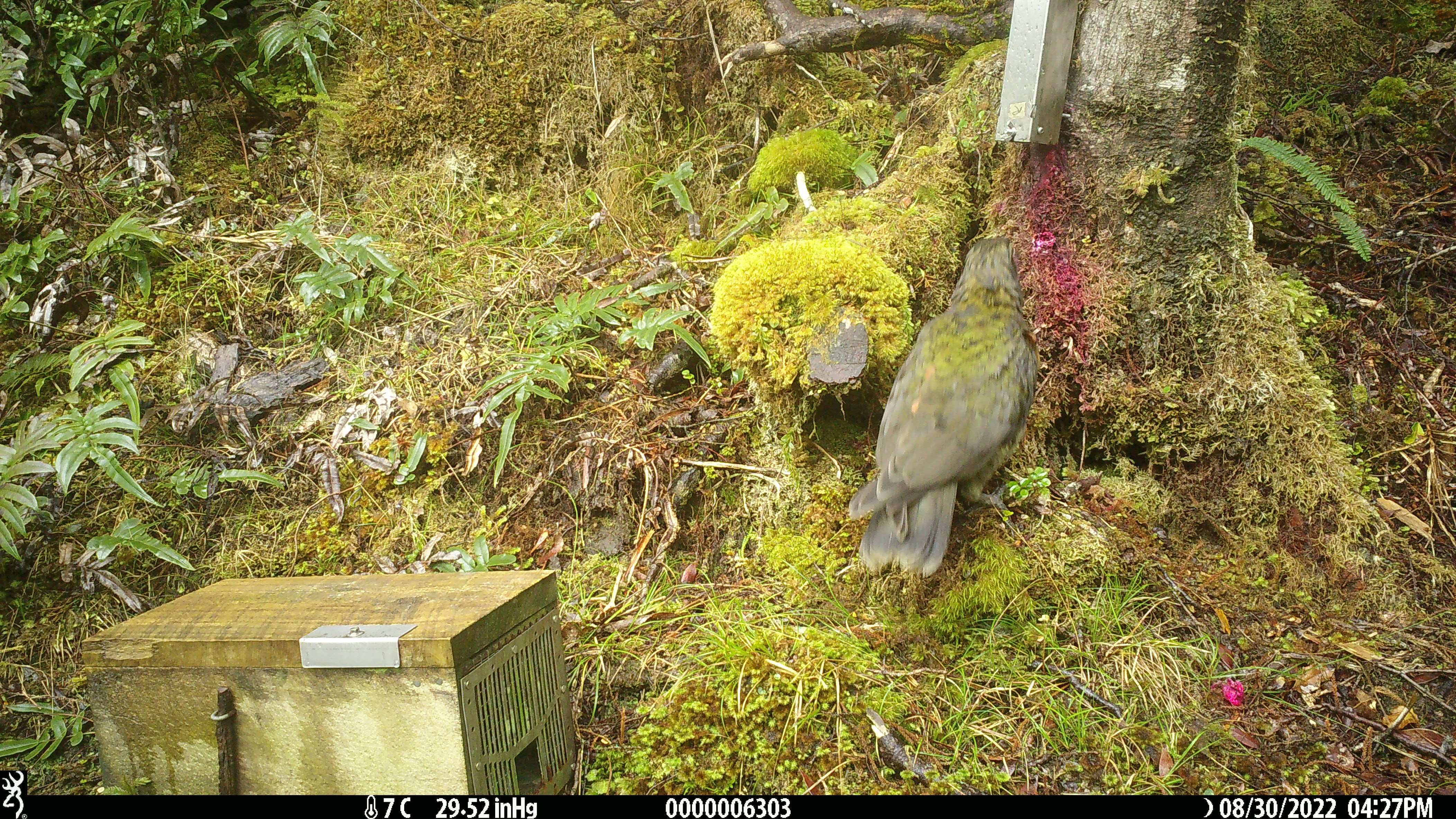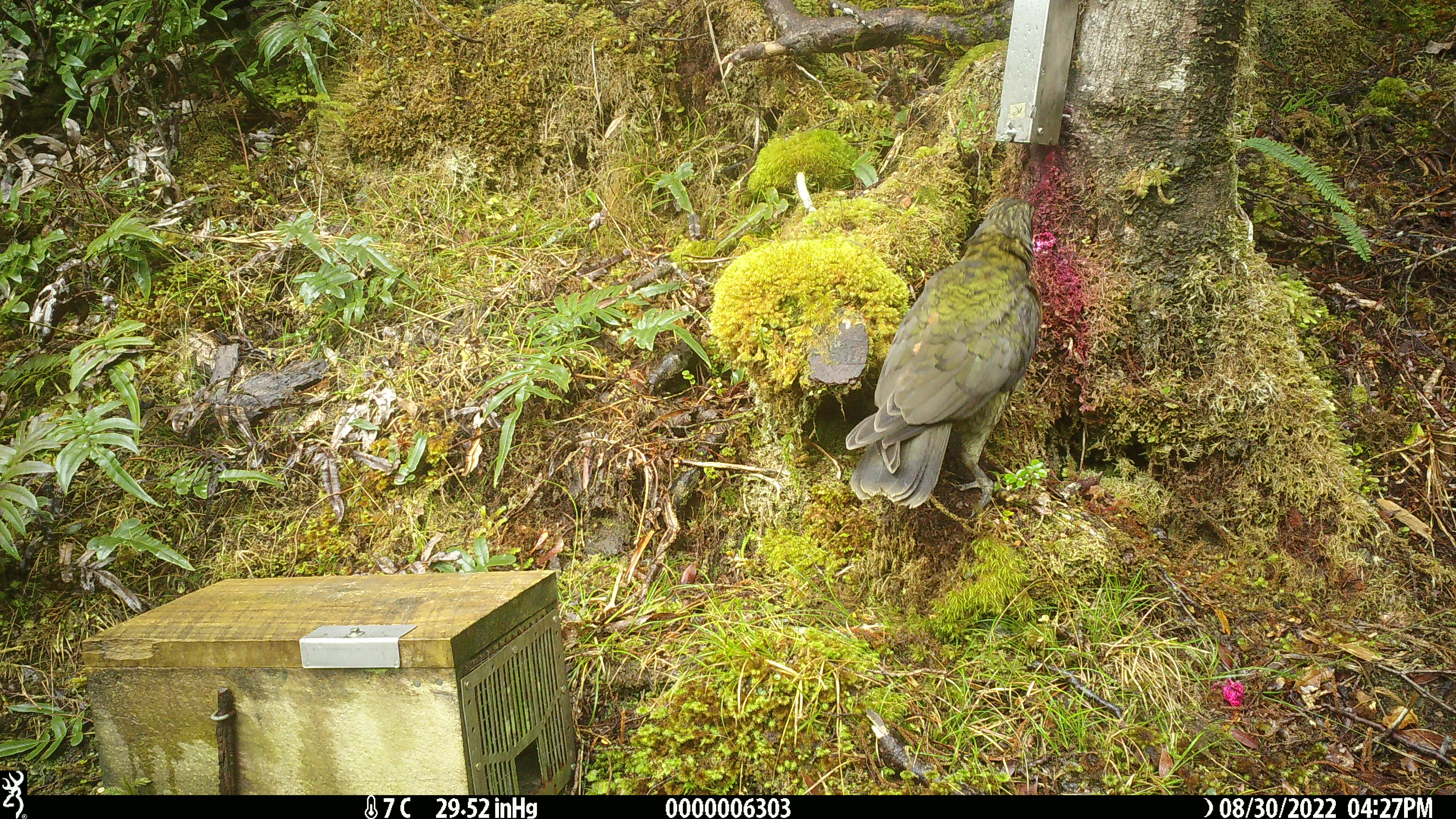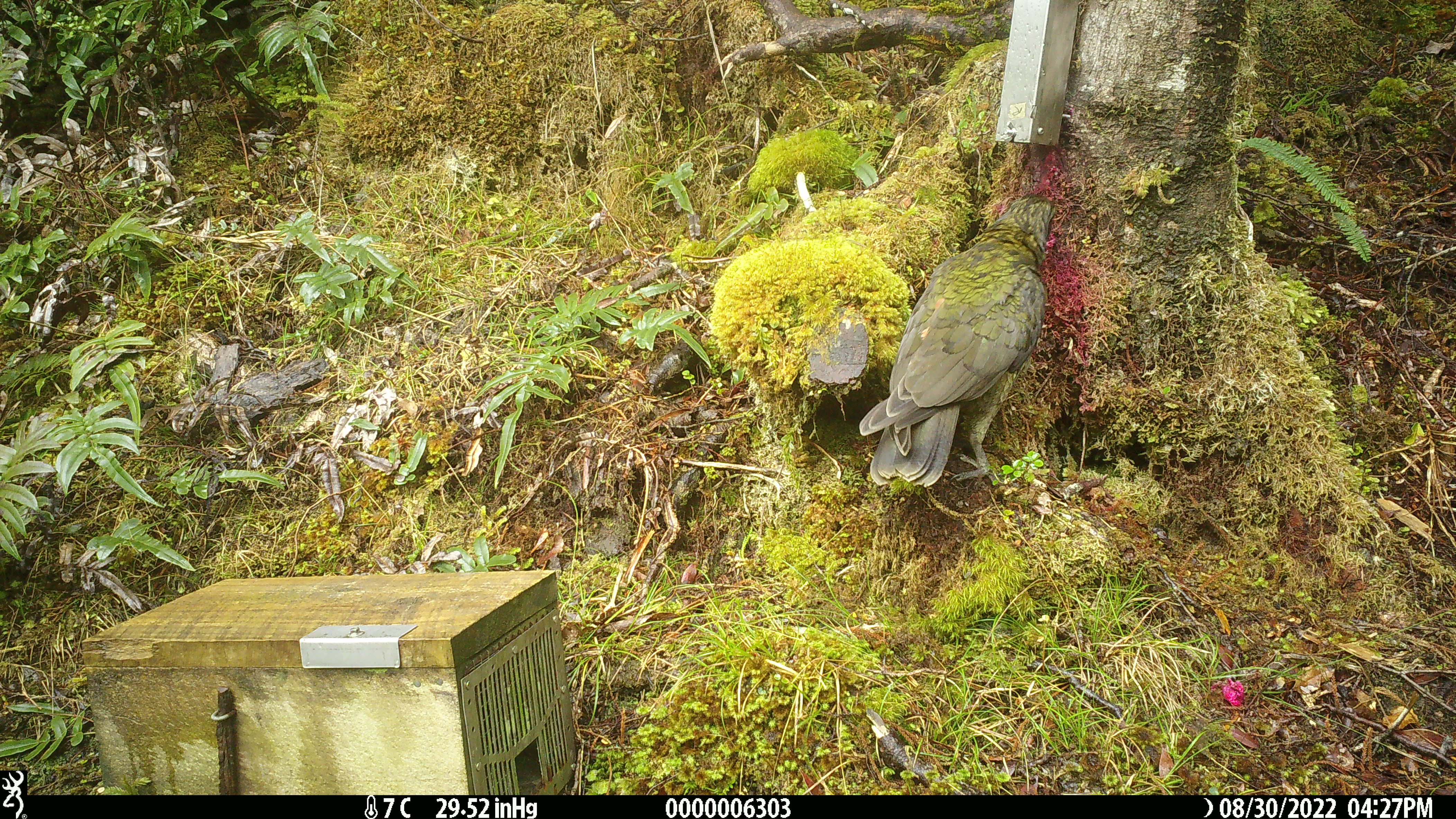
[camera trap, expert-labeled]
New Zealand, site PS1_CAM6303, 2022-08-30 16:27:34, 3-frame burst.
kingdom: Animalia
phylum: Chordata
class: Aves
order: Psittaciformes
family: Strigopidae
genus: Nestor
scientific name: Nestor notabilis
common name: kea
Kea (Nestor notabilis).